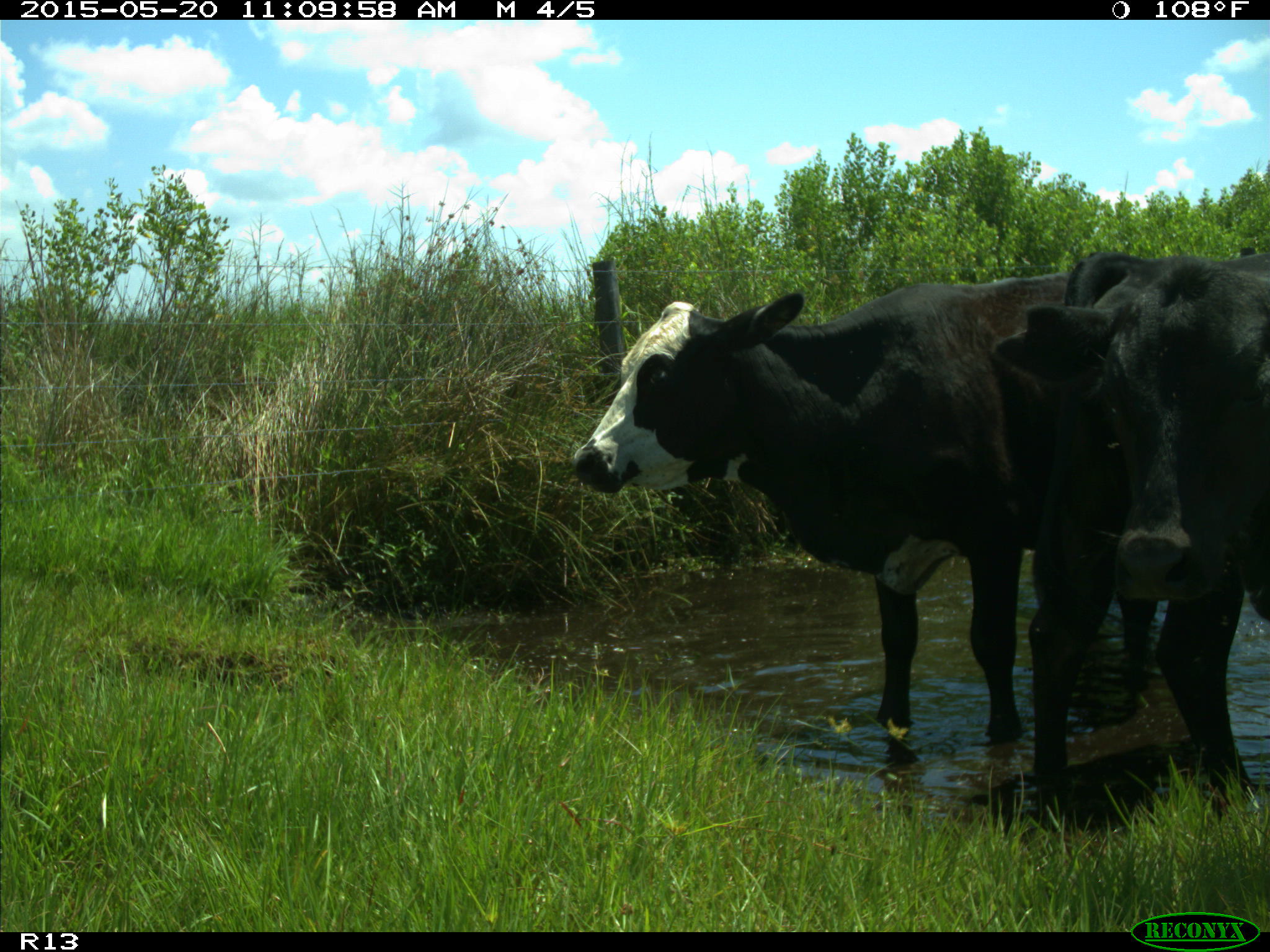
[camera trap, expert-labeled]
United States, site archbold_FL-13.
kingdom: Animalia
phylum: Chordata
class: Mammalia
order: Artiodactyla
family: Bovidae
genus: Bos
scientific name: Bos taurus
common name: domestic cow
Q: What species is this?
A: Bos taurus (domestic cow).